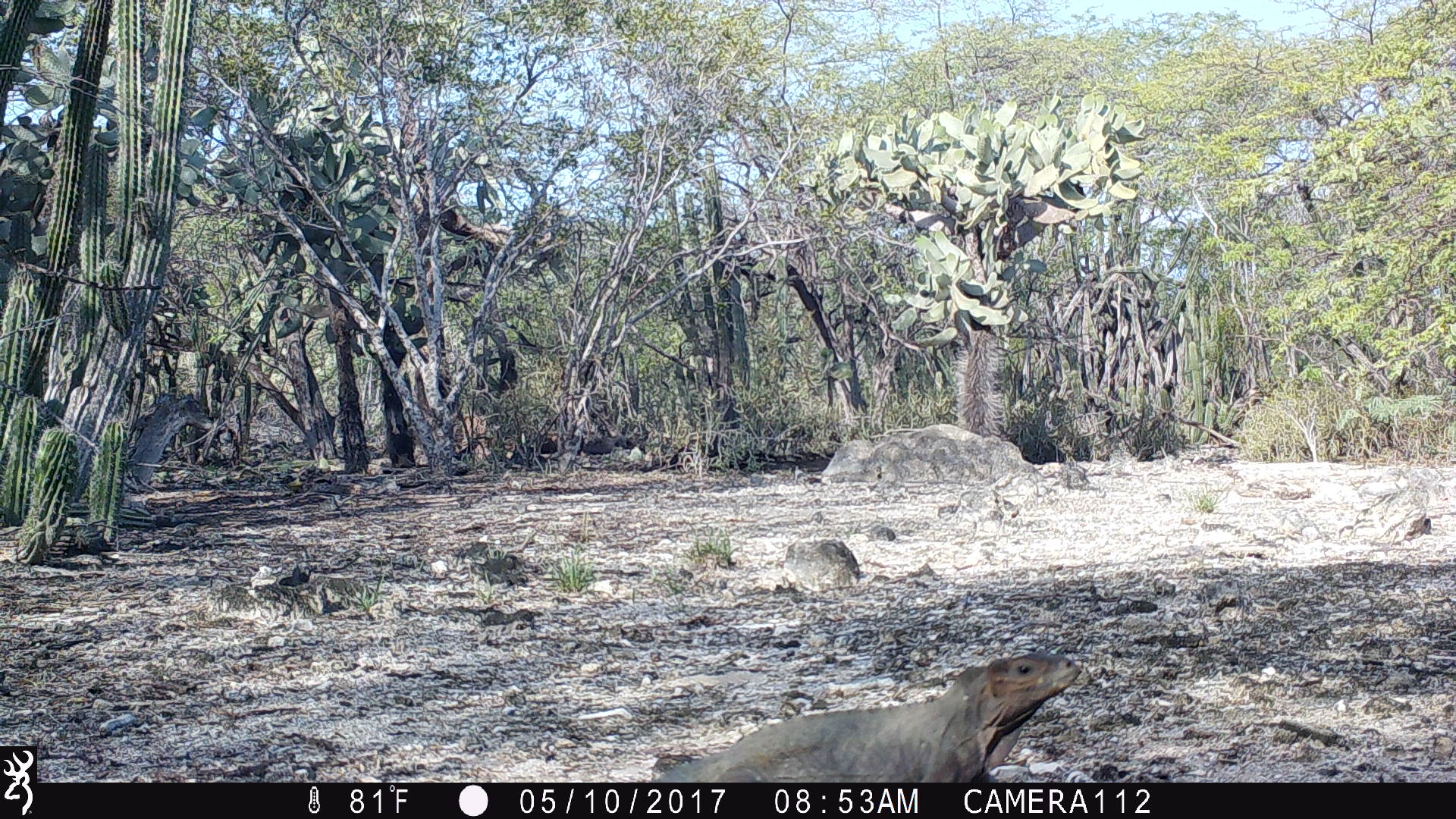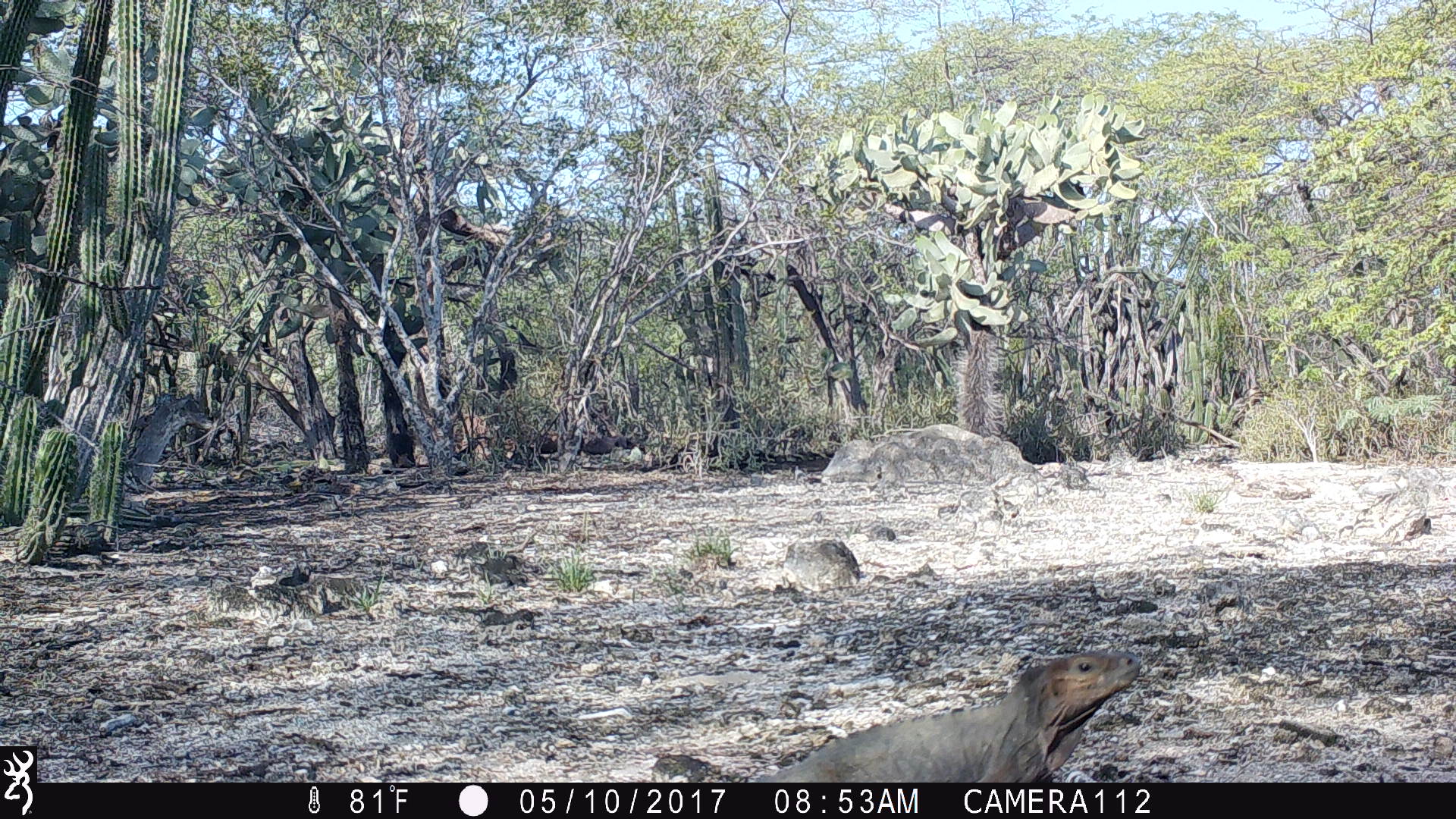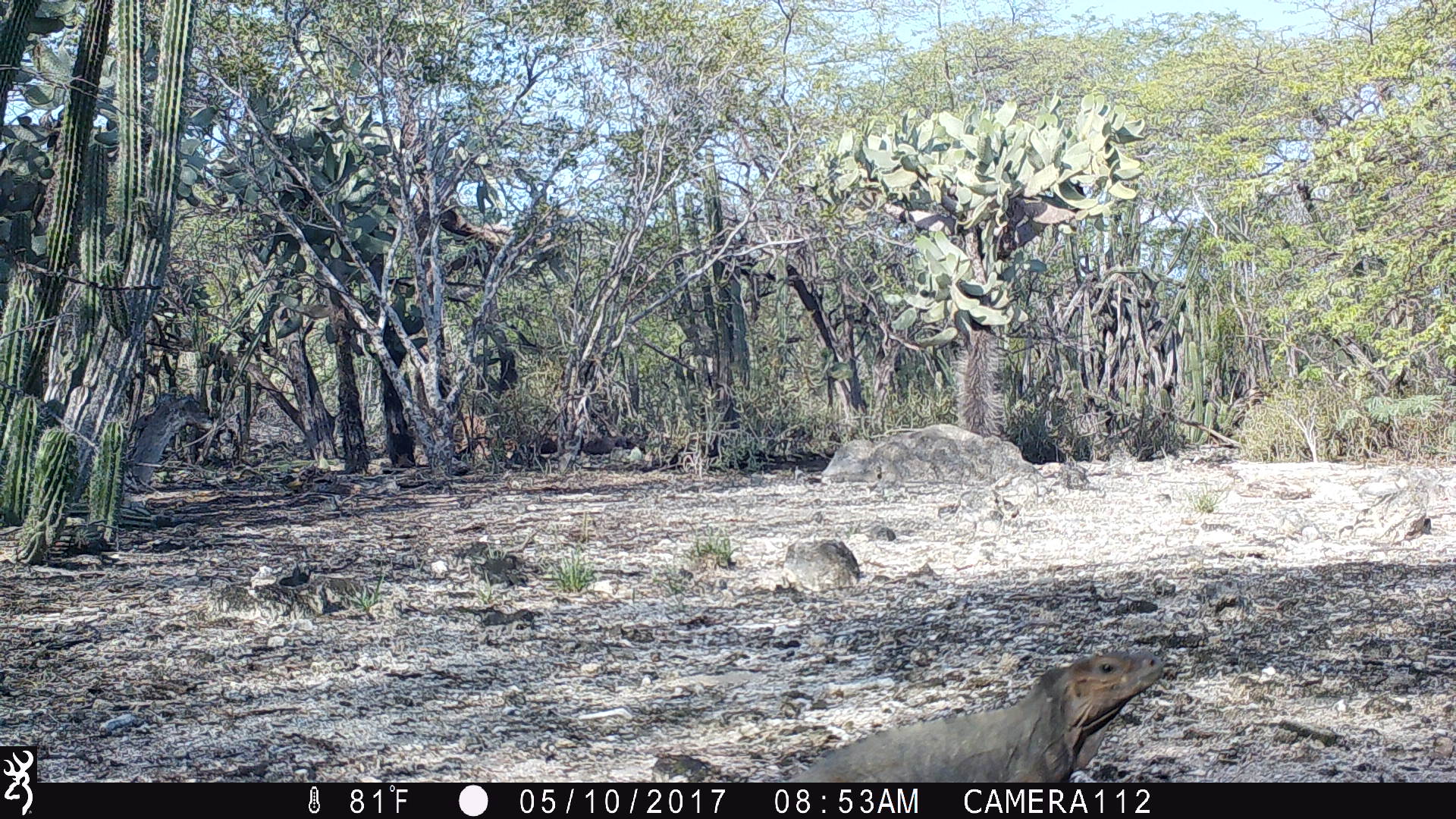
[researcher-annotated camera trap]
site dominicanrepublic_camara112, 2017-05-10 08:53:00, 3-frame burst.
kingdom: Animalia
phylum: Chordata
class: Reptilia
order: Squamata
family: Iguanidae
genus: Iguana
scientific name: Iguana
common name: typical iguanas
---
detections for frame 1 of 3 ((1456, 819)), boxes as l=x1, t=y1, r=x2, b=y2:
iguana: l=646, t=651, r=1092, b=784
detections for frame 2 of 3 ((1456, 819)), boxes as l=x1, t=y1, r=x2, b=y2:
iguana: l=767, t=647, r=1147, b=784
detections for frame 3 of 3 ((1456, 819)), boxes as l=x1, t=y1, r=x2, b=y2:
iguana: l=783, t=651, r=1172, b=780